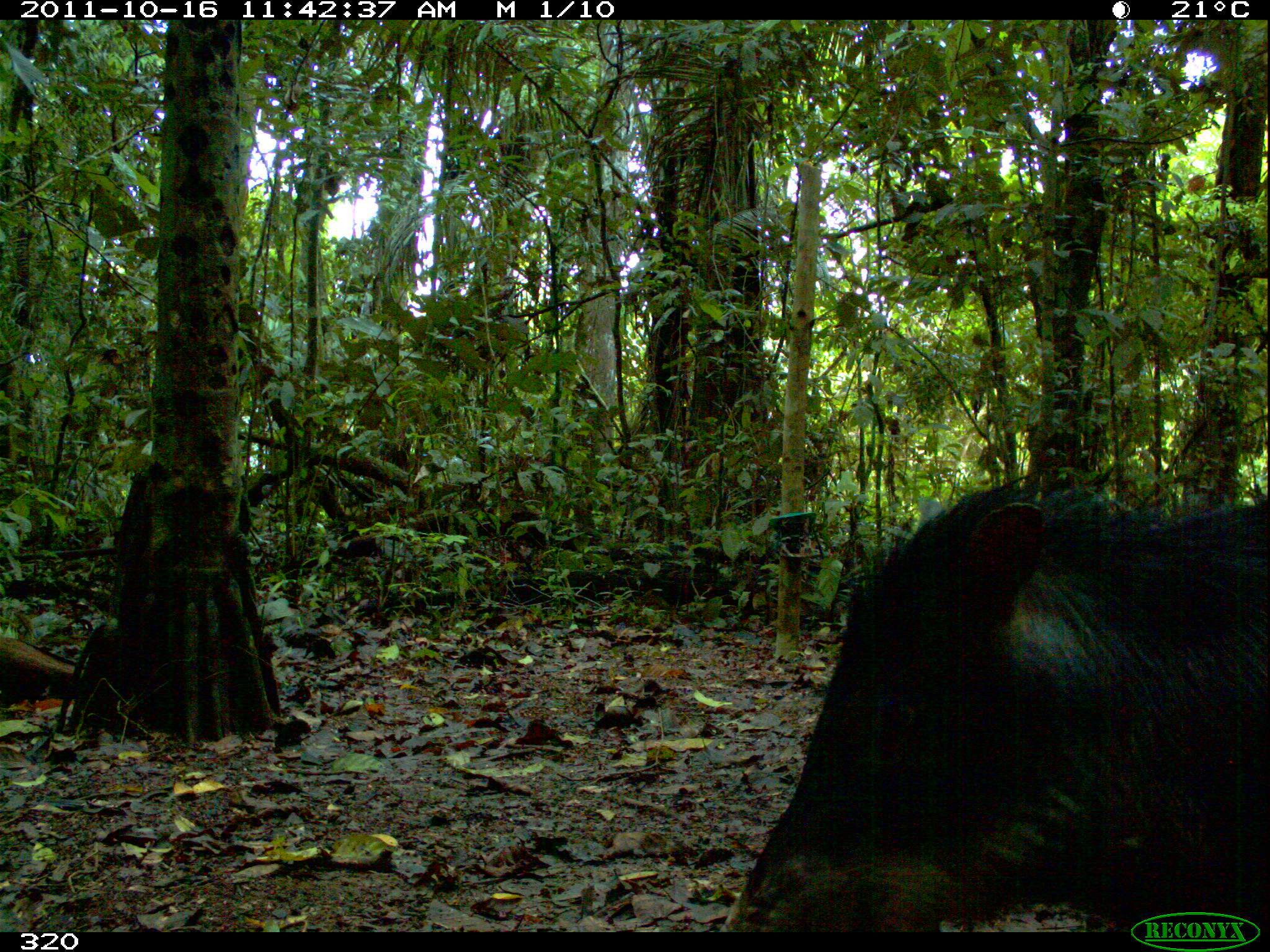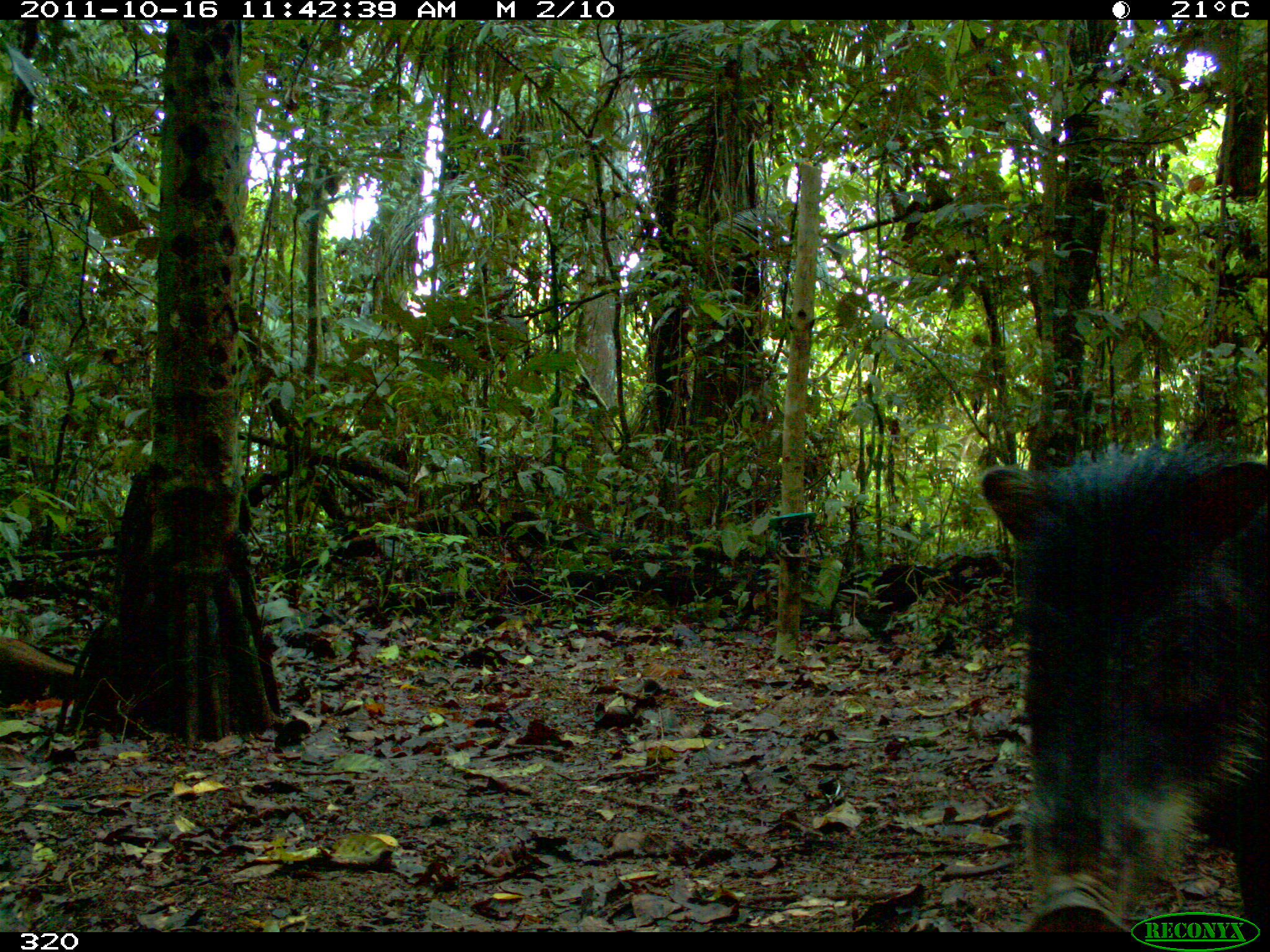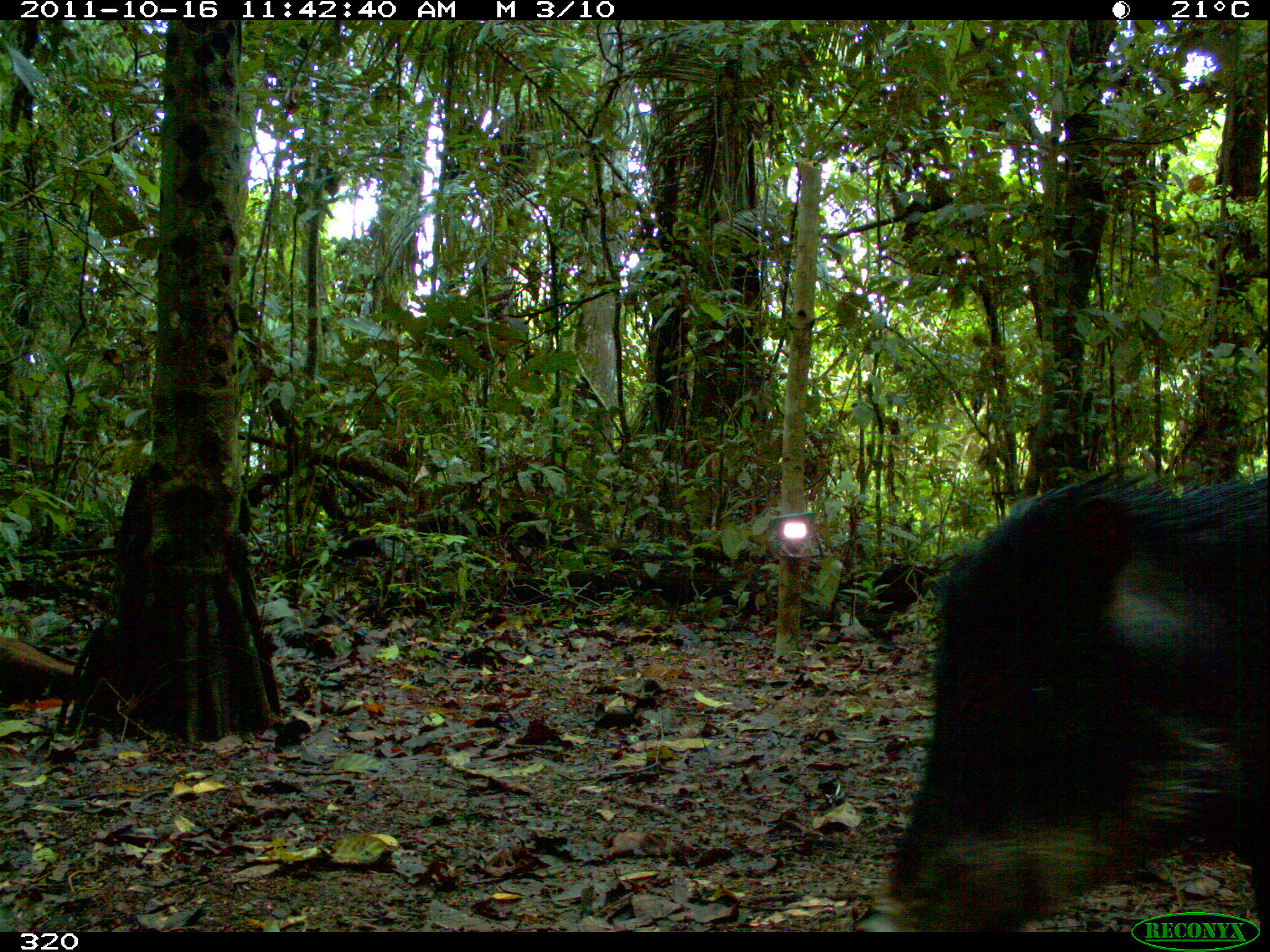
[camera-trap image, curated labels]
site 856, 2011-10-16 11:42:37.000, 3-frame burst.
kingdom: Animalia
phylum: Chordata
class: Mammalia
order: Artiodactyla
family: Tayassuidae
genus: Tayassu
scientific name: Tayassu pecari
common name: white-lipped peccary